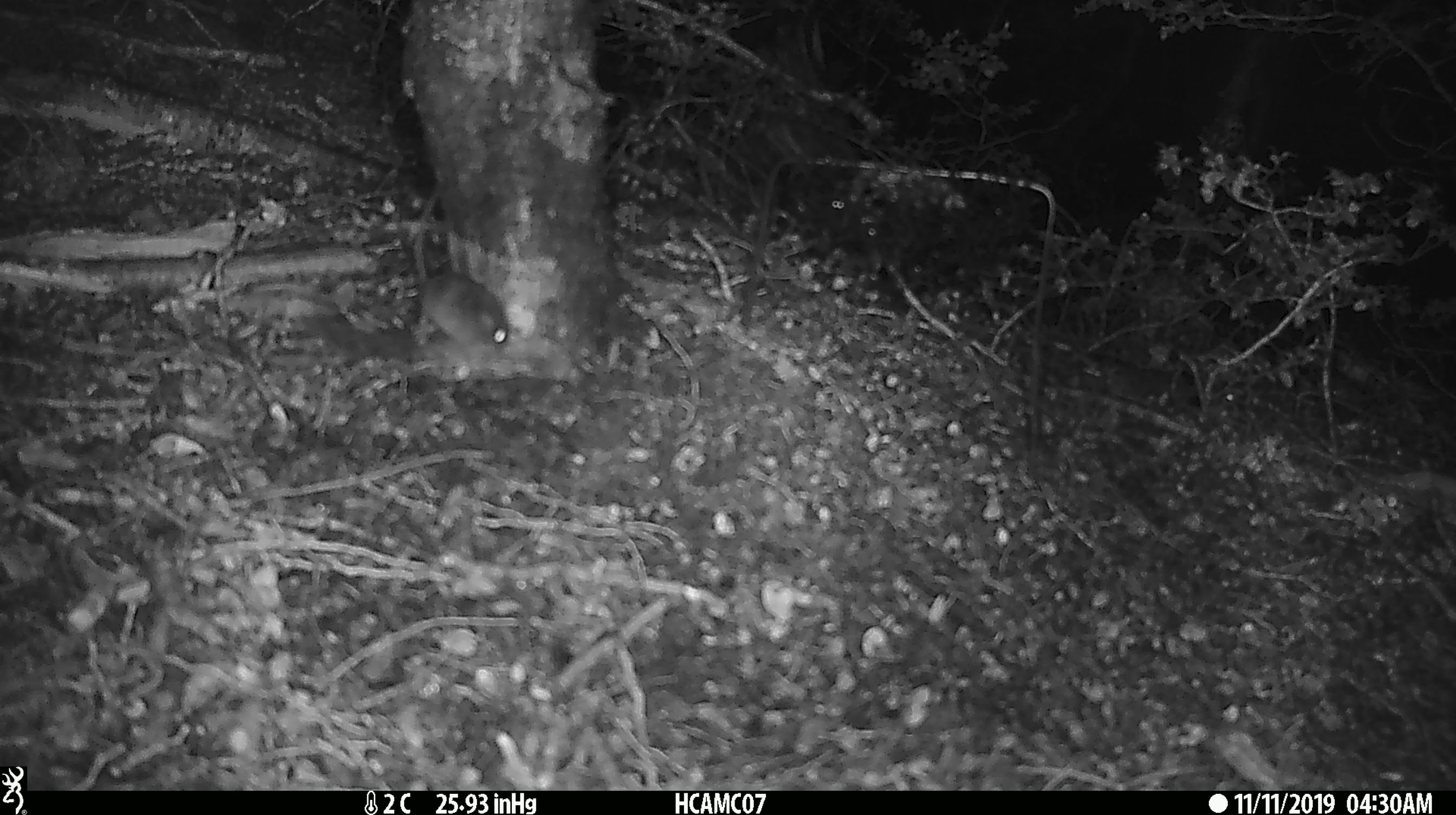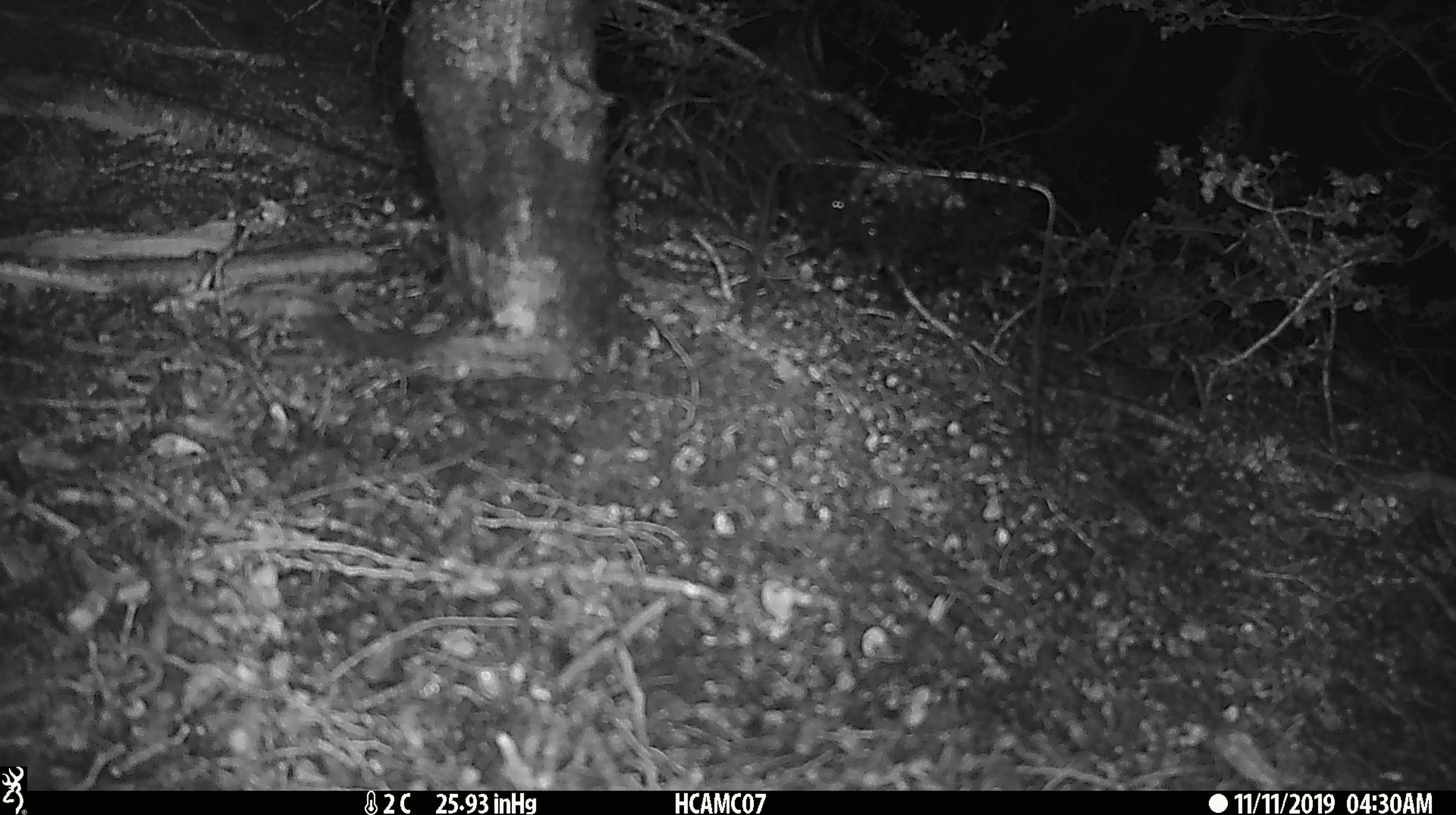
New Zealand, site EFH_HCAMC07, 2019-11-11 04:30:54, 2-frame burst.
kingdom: Animalia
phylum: Chordata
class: Mammalia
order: Rodentia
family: Muridae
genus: Mus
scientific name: Mus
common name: mouse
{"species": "mouse (Mus)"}